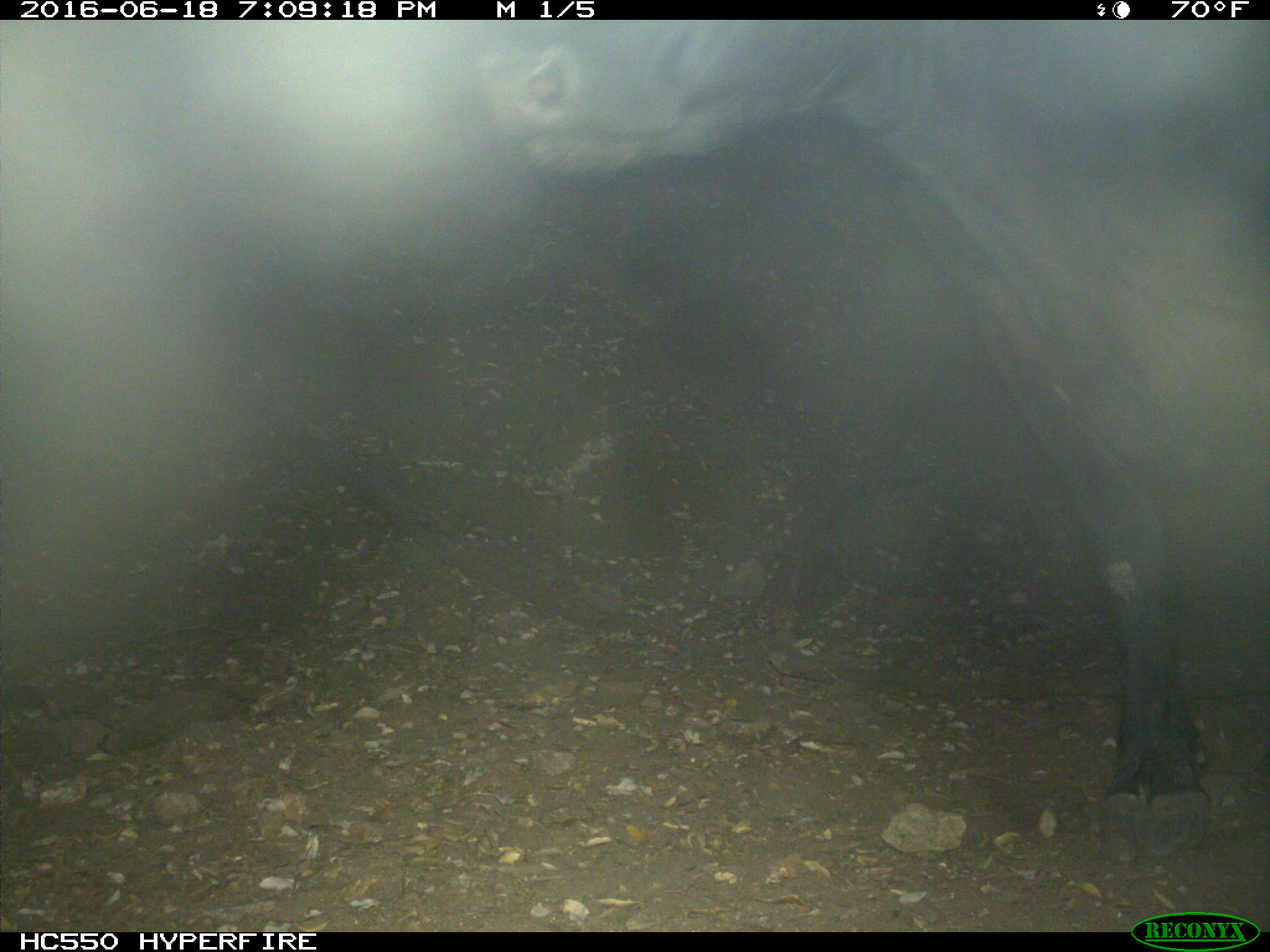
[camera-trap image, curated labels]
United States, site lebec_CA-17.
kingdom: Animalia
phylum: Chordata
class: Mammalia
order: Artiodactyla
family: Bovidae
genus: Bos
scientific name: Bos taurus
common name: domestic cow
Bos taurus (domestic cow).